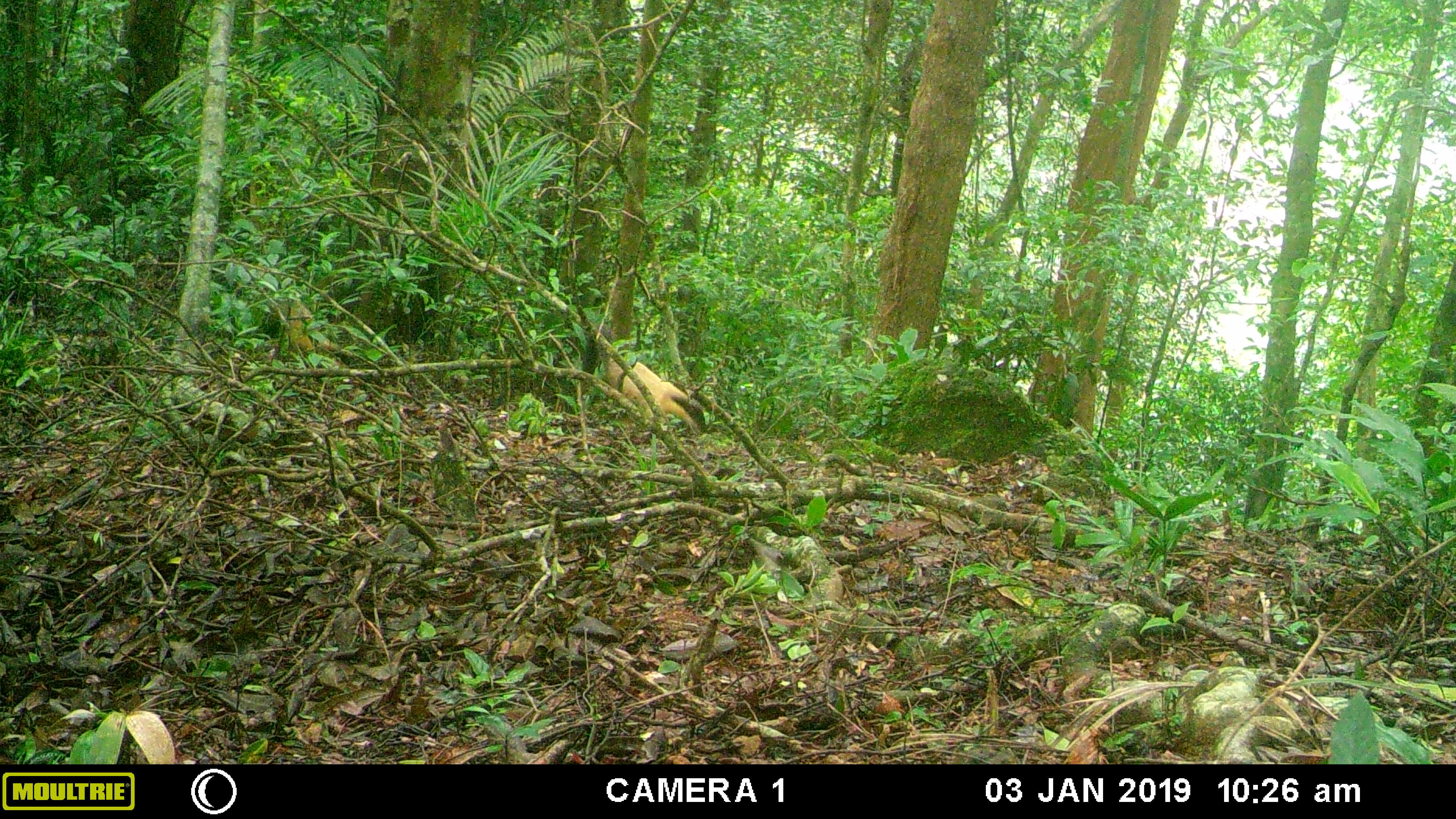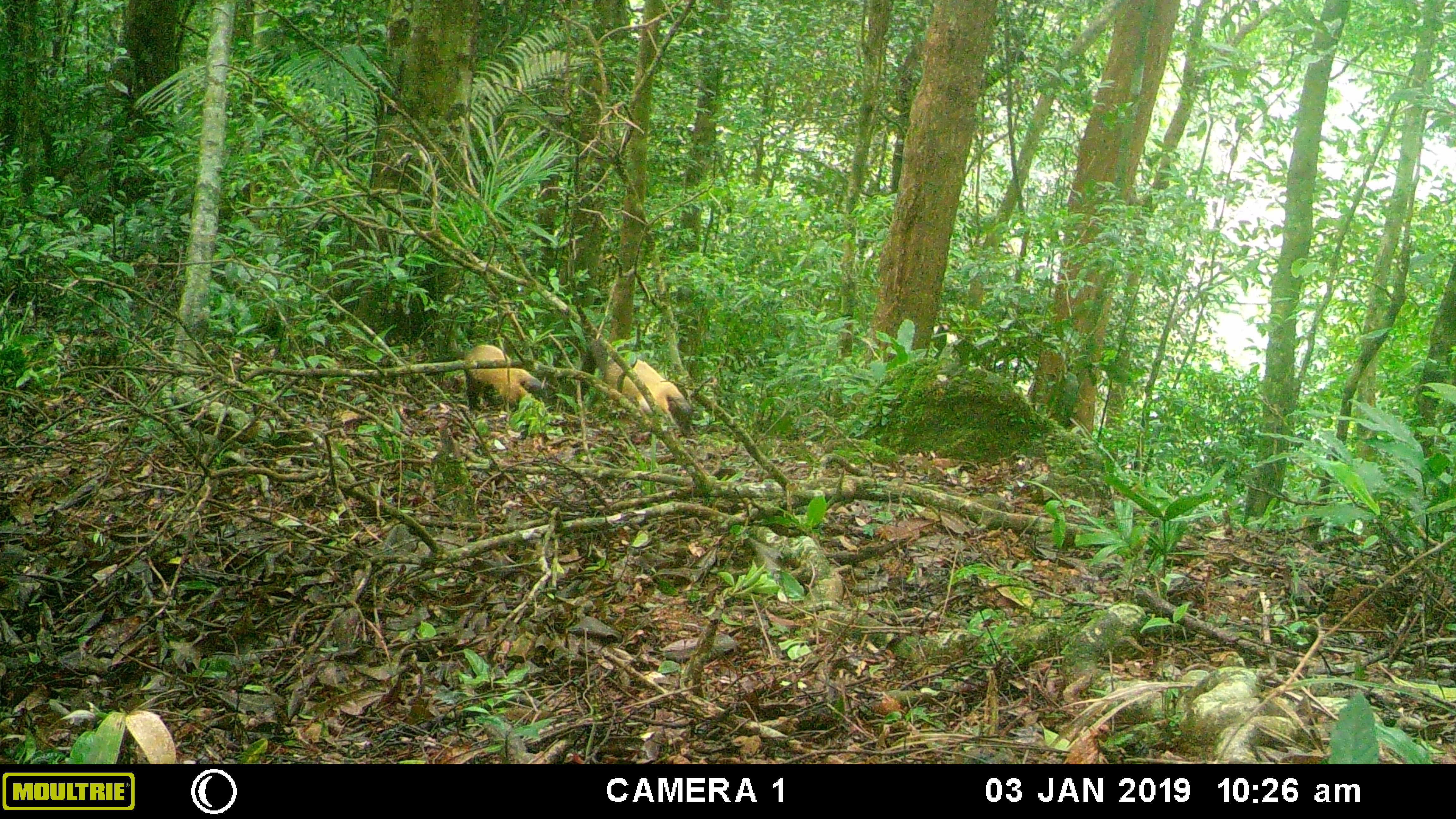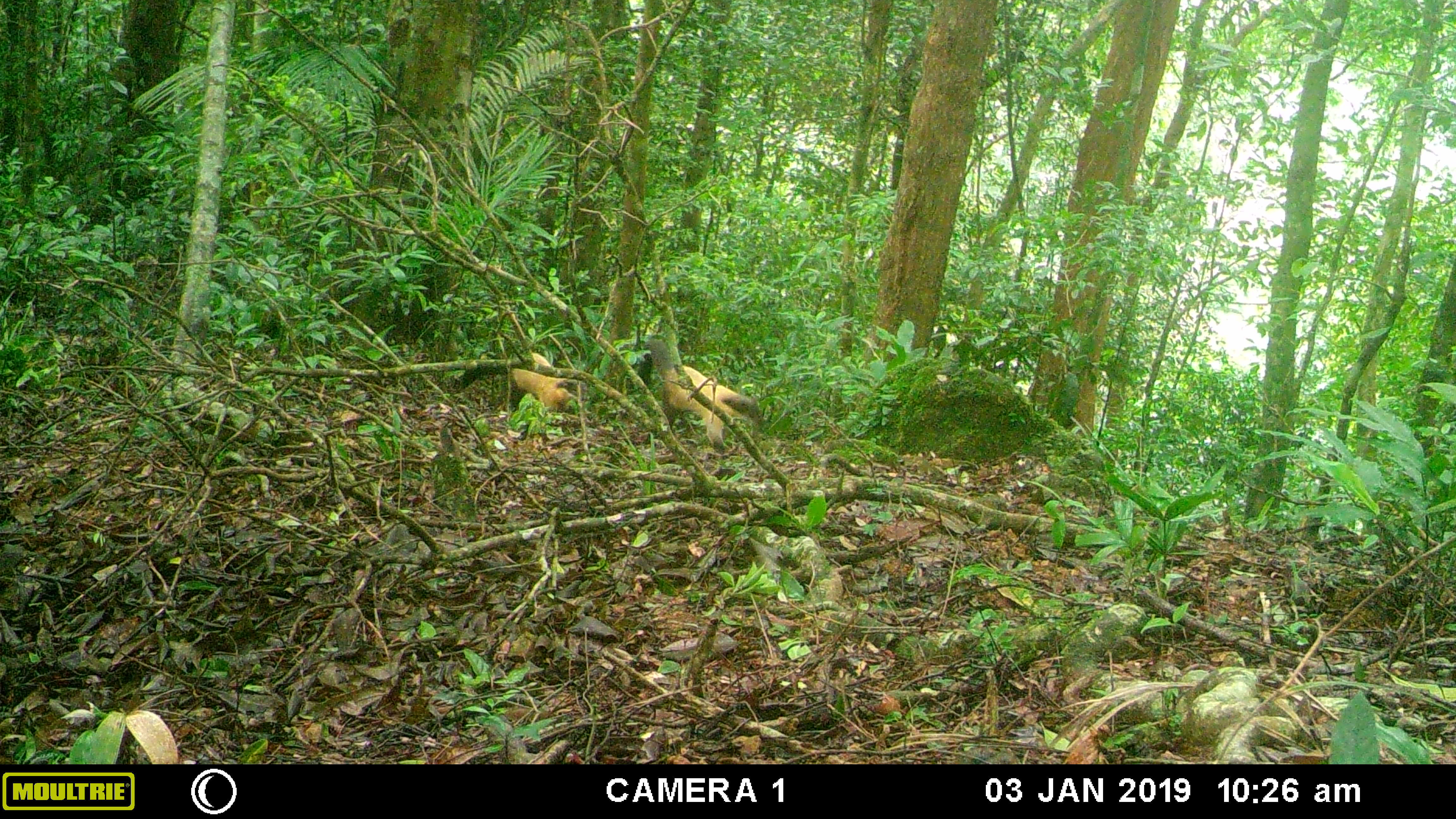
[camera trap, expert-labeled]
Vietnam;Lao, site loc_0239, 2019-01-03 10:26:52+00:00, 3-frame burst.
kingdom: Animalia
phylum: Chordata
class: Mammalia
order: Carnivora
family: Mustelidae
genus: Martes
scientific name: Martes flavigula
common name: yellow-throated marten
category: yellow throated marten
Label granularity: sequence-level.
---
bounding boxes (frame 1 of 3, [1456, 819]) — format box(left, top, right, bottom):
yellow throated marten: box(592, 322, 717, 437); box(250, 267, 352, 358)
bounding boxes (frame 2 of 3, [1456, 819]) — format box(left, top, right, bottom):
yellow throated marten: box(603, 355, 694, 436); box(464, 343, 557, 413)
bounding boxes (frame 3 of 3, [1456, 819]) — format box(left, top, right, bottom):
yellow throated marten: box(637, 338, 765, 455); box(458, 345, 595, 415)